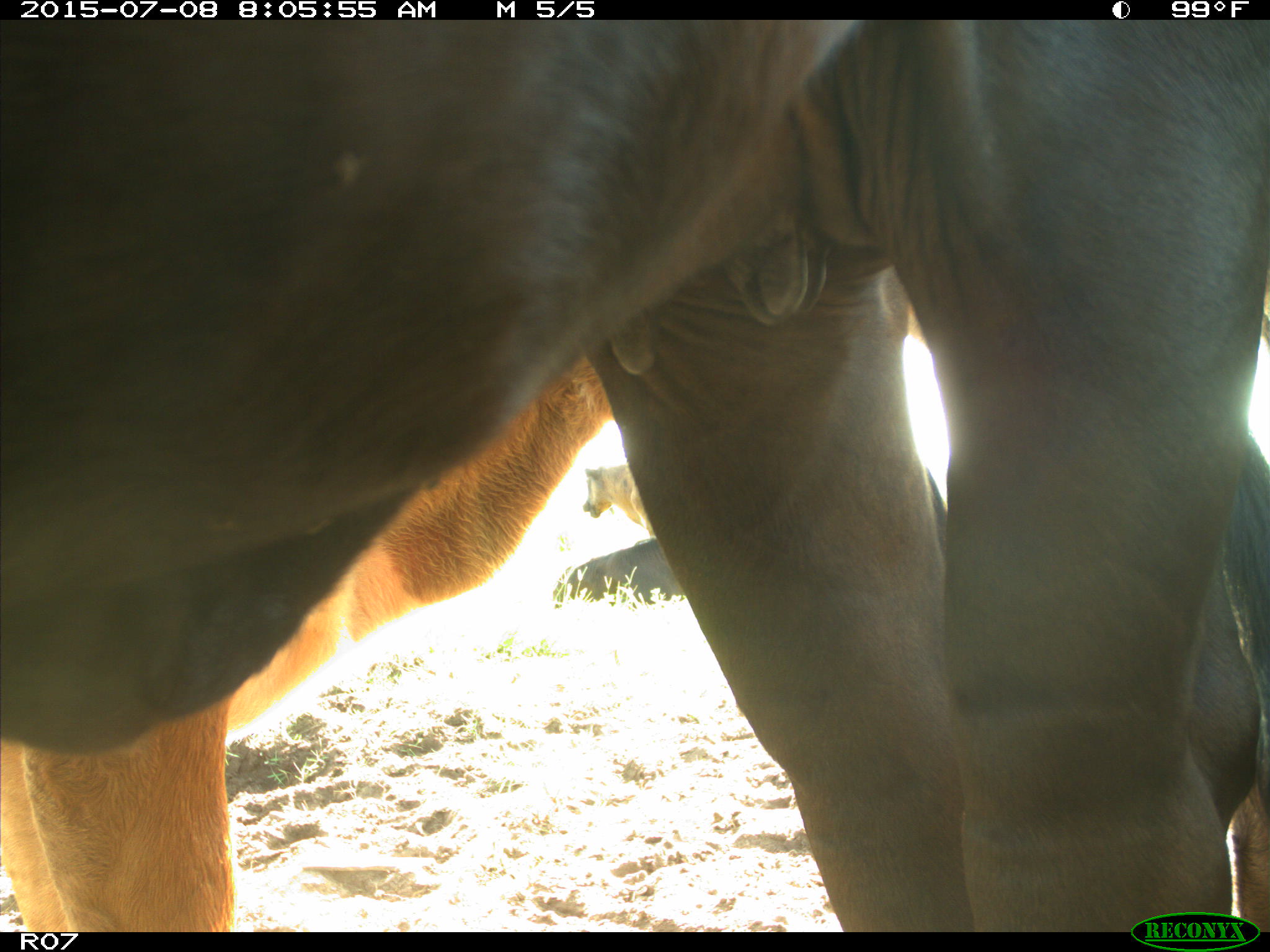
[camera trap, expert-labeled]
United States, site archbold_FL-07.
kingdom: Animalia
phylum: Chordata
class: Mammalia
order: Artiodactyla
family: Bovidae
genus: Bos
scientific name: Bos taurus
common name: domestic cow